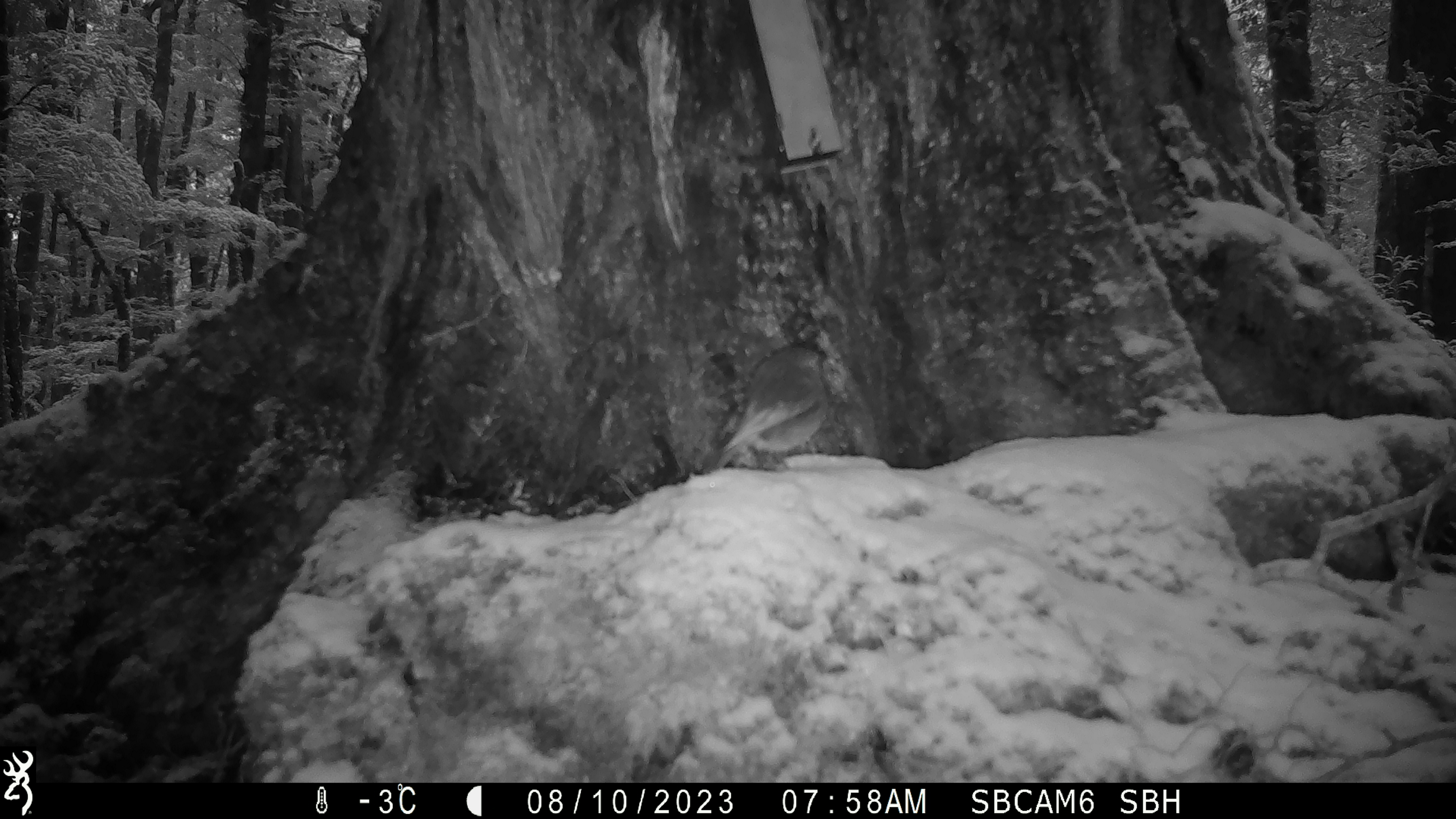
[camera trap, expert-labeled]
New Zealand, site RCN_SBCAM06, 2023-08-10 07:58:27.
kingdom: Animalia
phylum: Chordata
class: Aves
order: Passeriformes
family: Petroicidae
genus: Petroica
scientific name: Petroica australis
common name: new zealand robin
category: robin